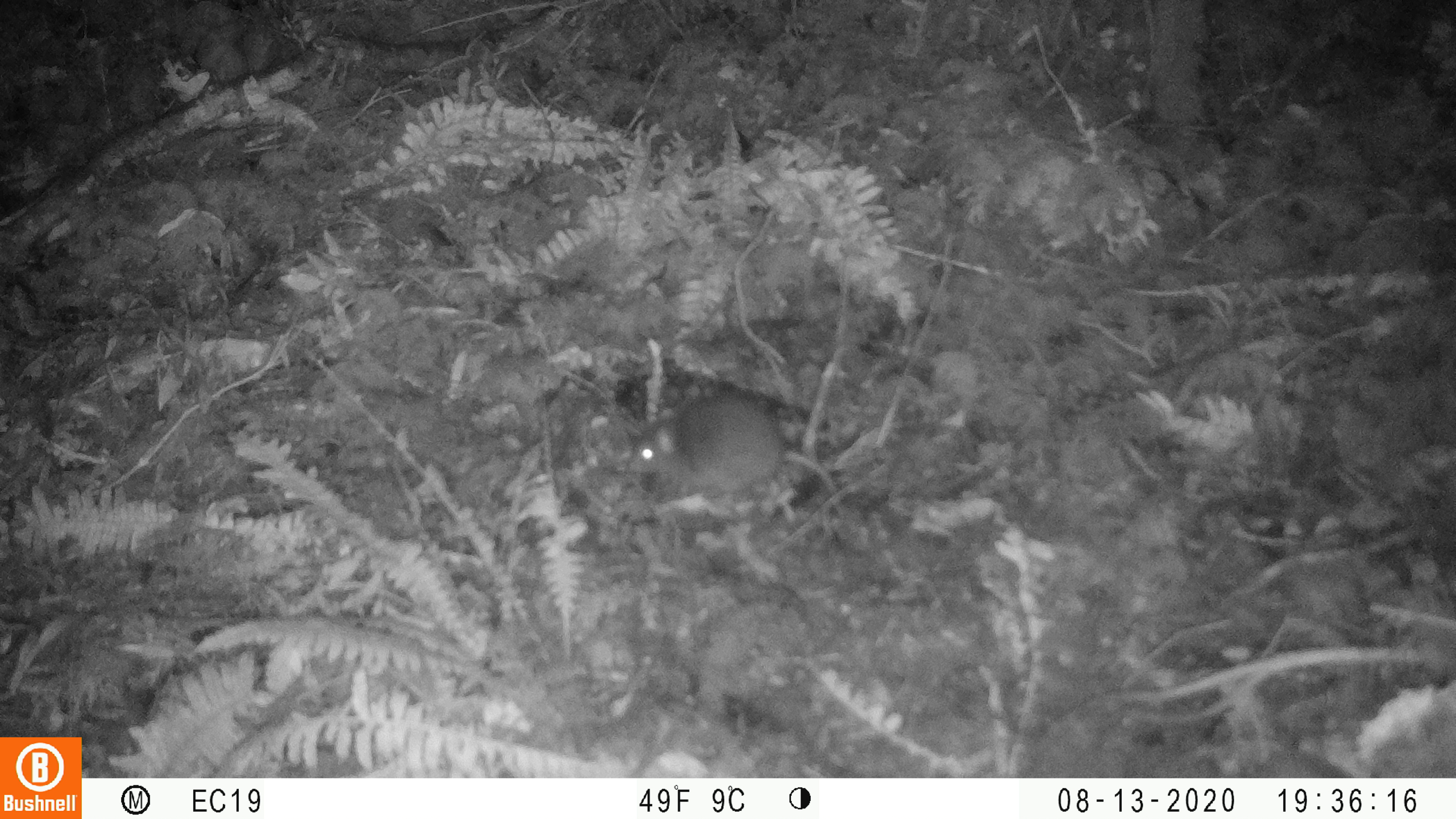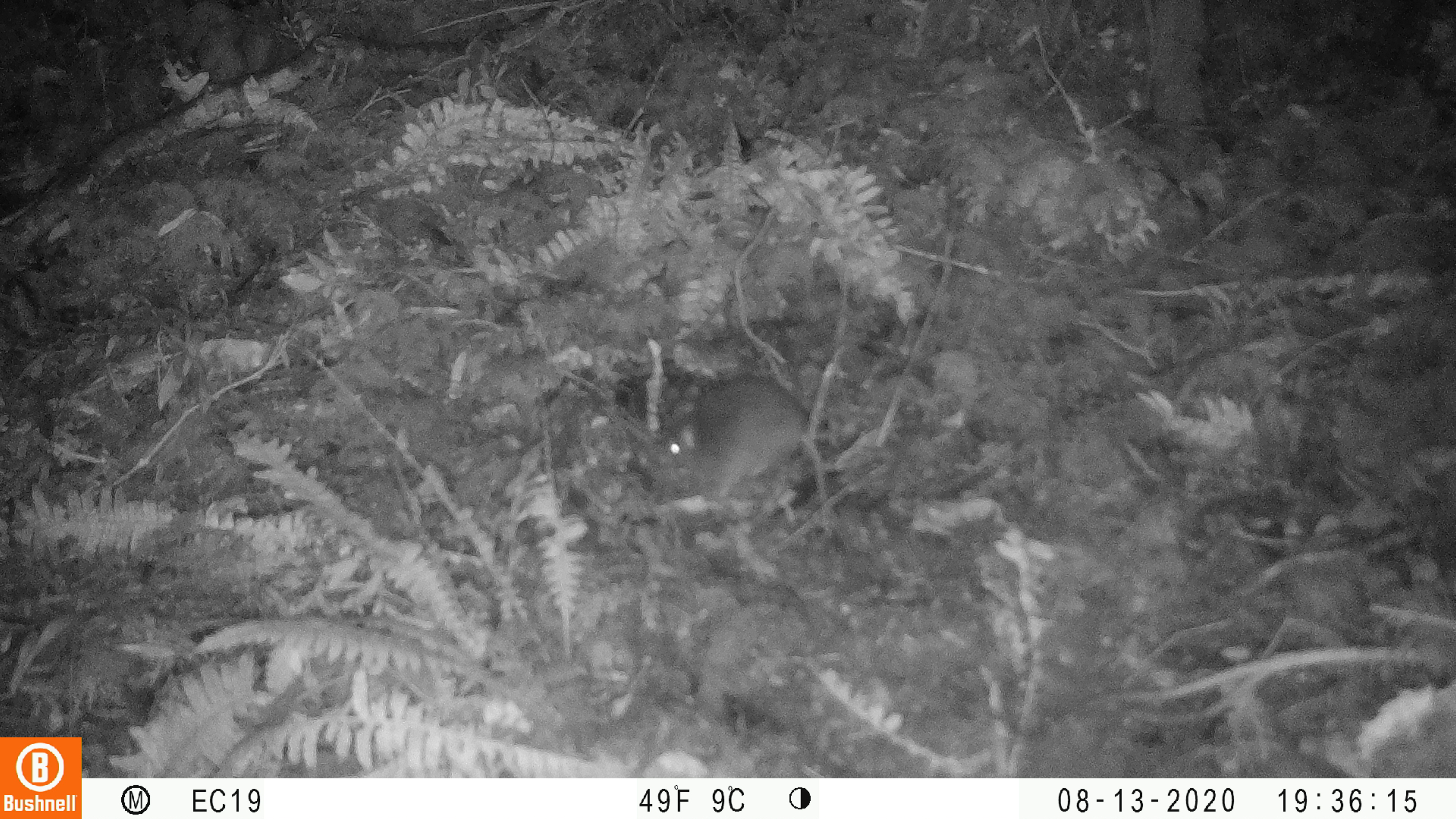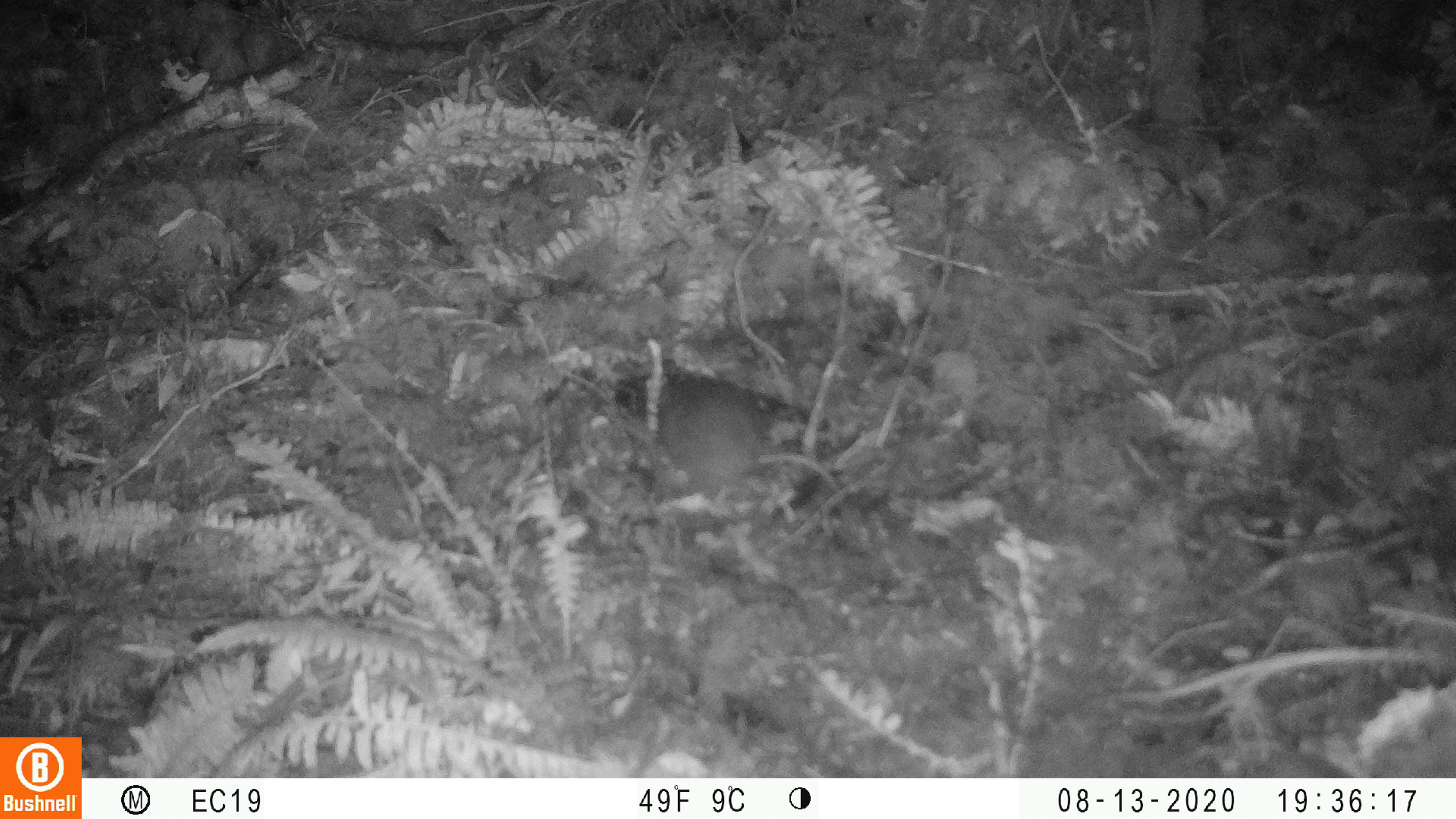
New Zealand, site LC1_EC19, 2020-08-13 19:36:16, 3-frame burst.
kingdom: Animalia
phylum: Chordata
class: Mammalia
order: Rodentia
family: Muridae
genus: Rattus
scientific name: Rattus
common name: rat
Rat (Rattus).